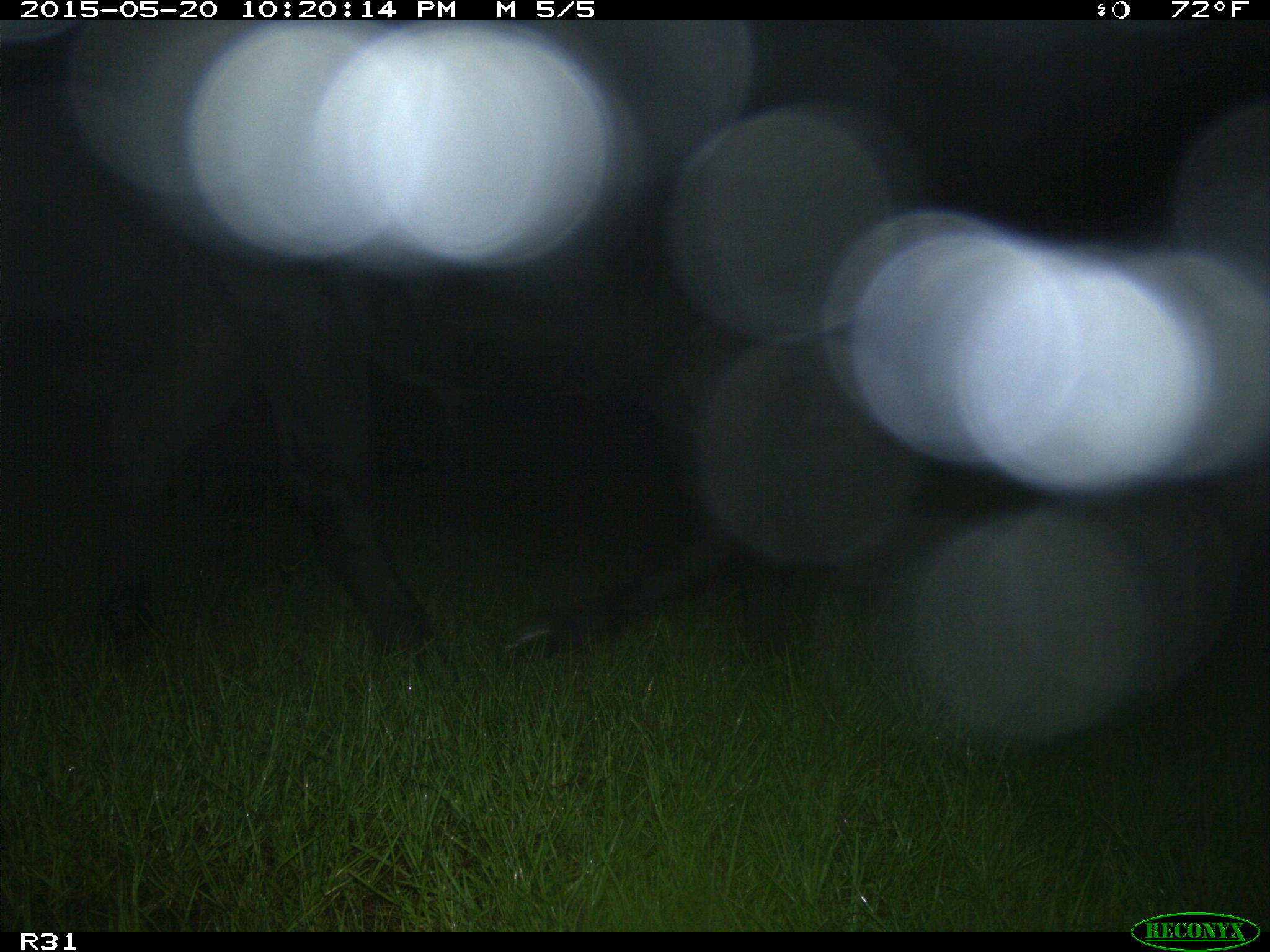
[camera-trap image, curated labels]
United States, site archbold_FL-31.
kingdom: Animalia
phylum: Chordata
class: Mammalia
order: Artiodactyla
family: Bovidae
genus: Bos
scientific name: Bos taurus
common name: domestic cow